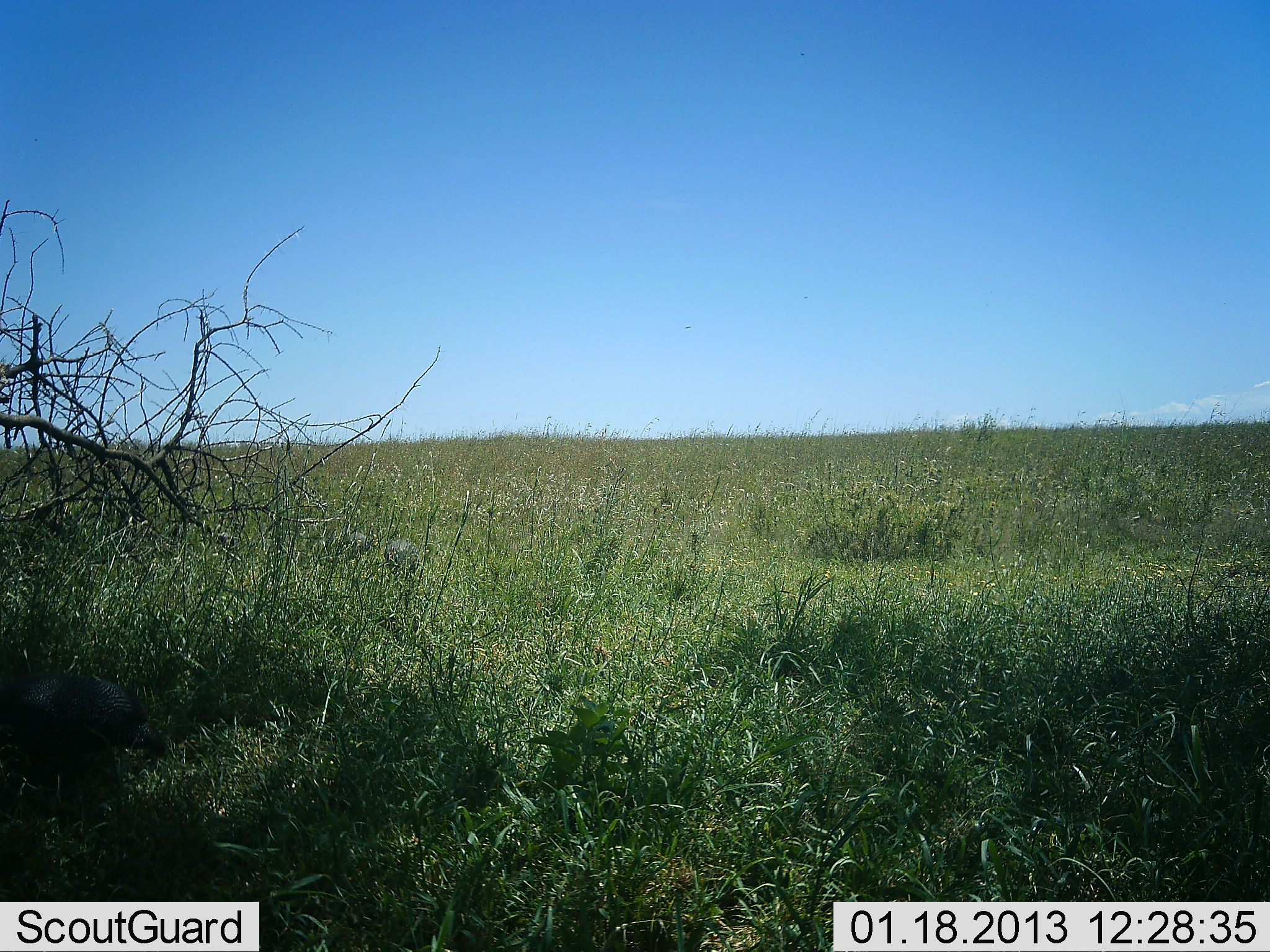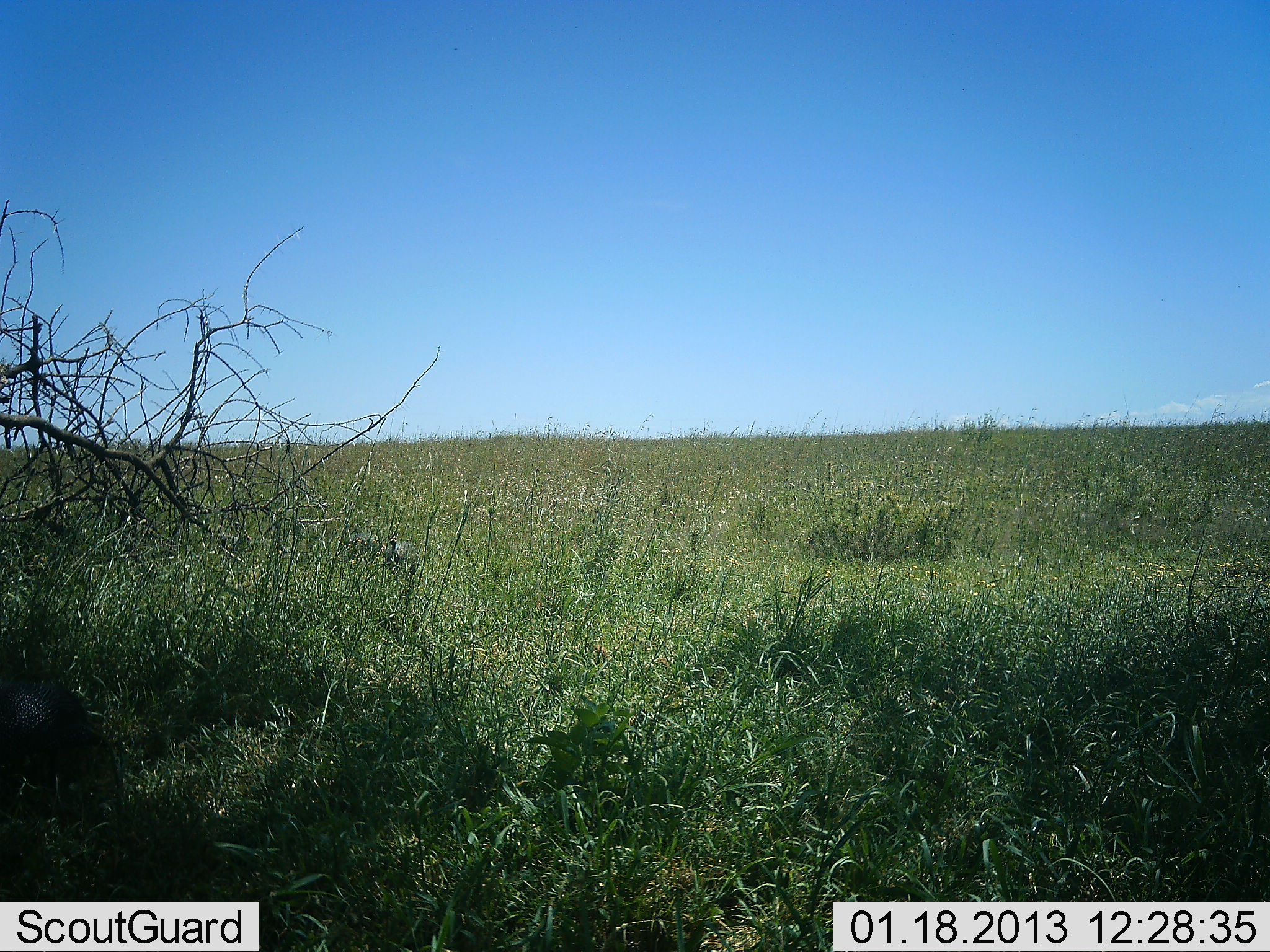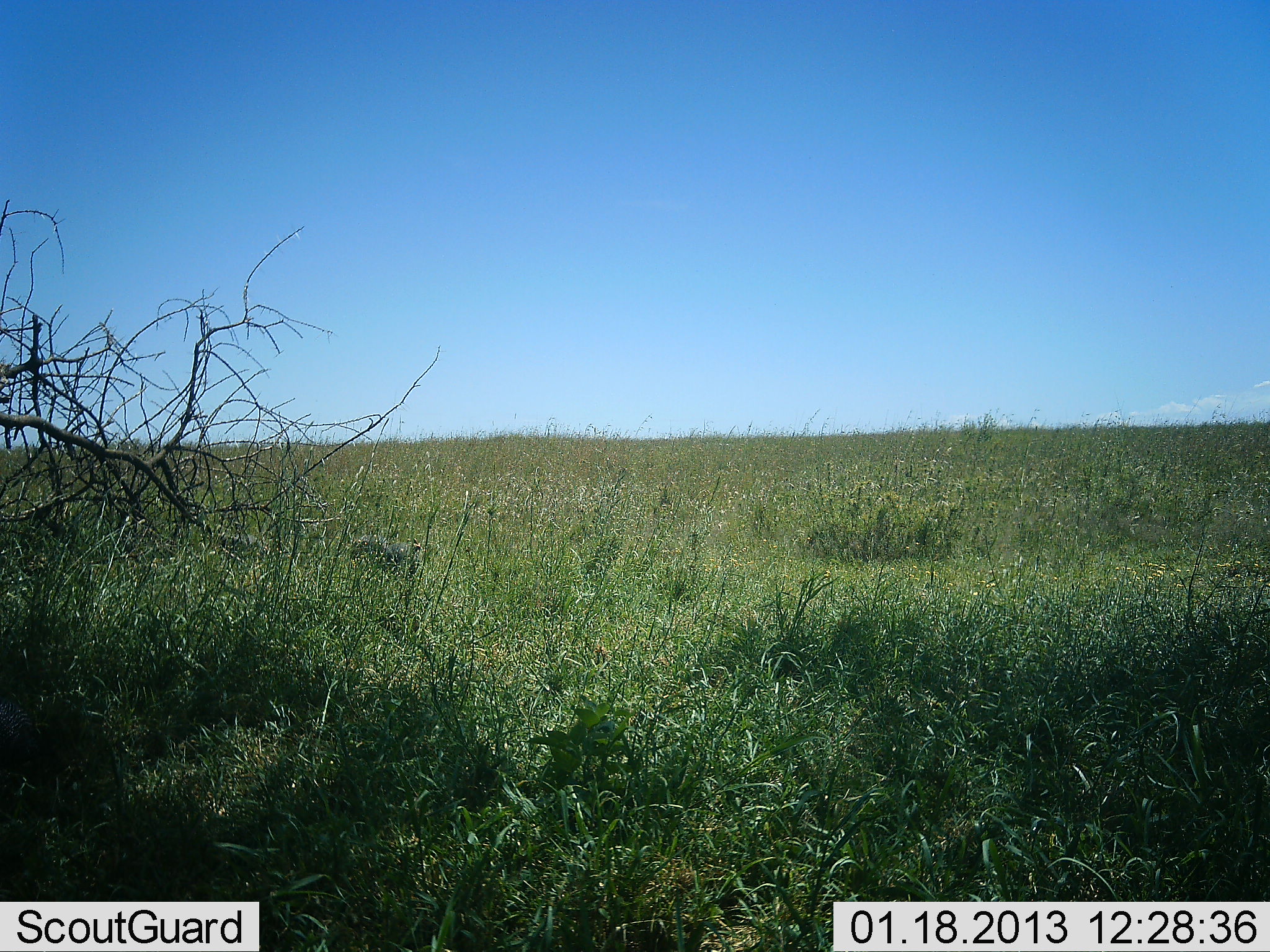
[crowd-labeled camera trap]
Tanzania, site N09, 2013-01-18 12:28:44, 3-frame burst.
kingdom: Animalia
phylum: Chordata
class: Aves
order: Galliformes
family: Numididae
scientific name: Numididae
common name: guinea fowl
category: guineafowl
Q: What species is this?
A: Guineafowl (guinea fowl) (Numididae).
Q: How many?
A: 3.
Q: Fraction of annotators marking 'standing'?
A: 14%.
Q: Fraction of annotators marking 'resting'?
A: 0%.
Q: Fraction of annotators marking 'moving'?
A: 82%.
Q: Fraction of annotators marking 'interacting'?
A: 0%.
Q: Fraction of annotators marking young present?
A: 0%.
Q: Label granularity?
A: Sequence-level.